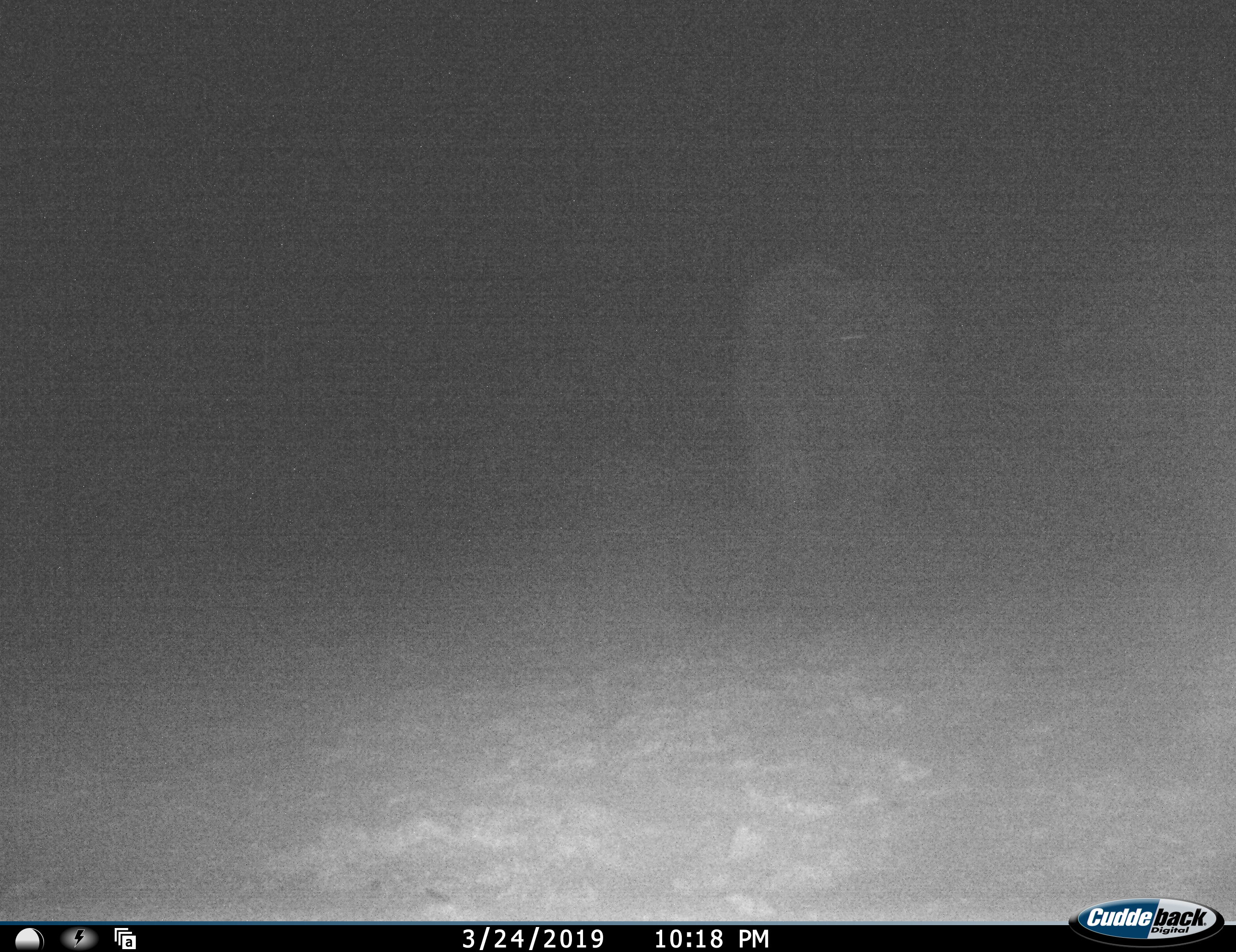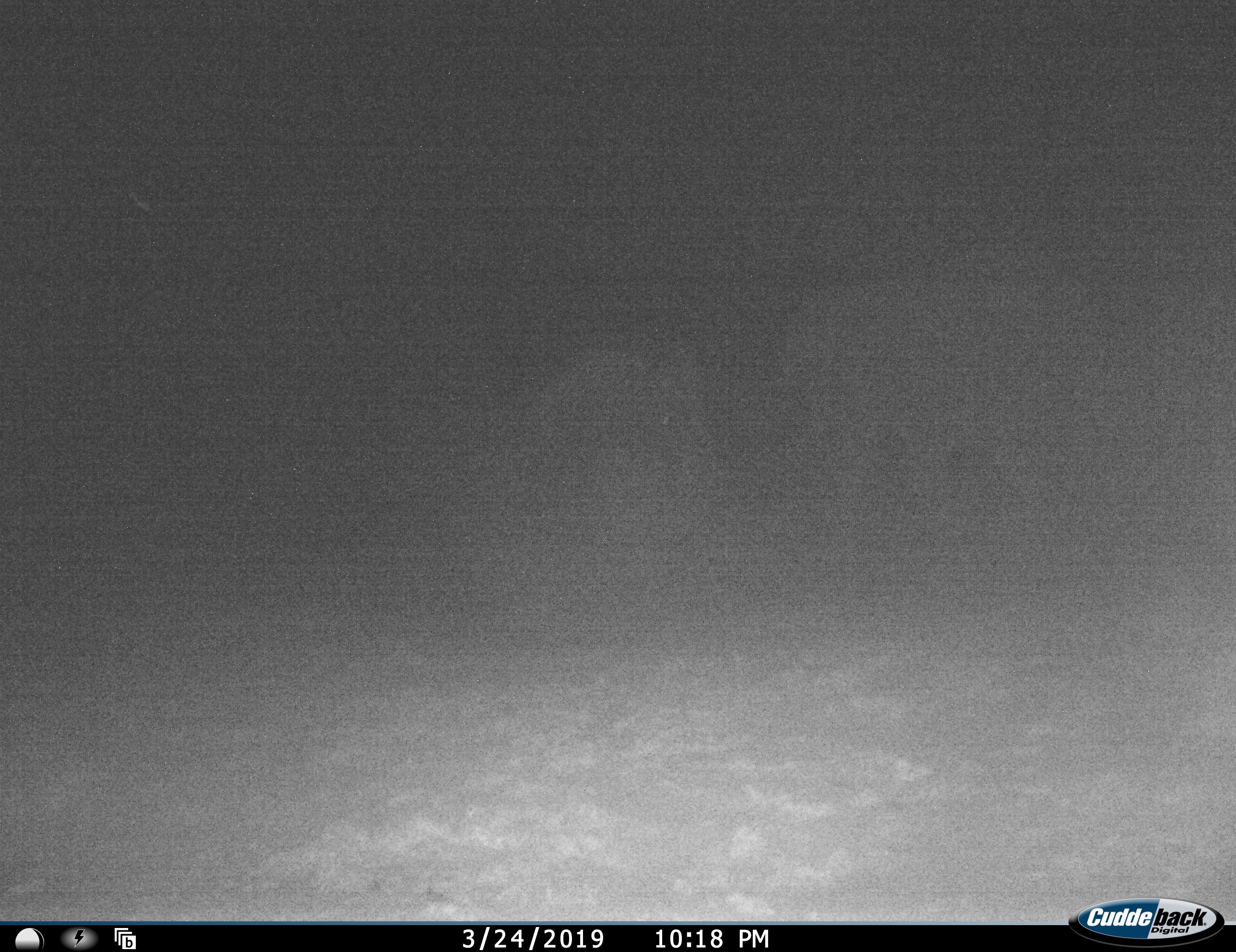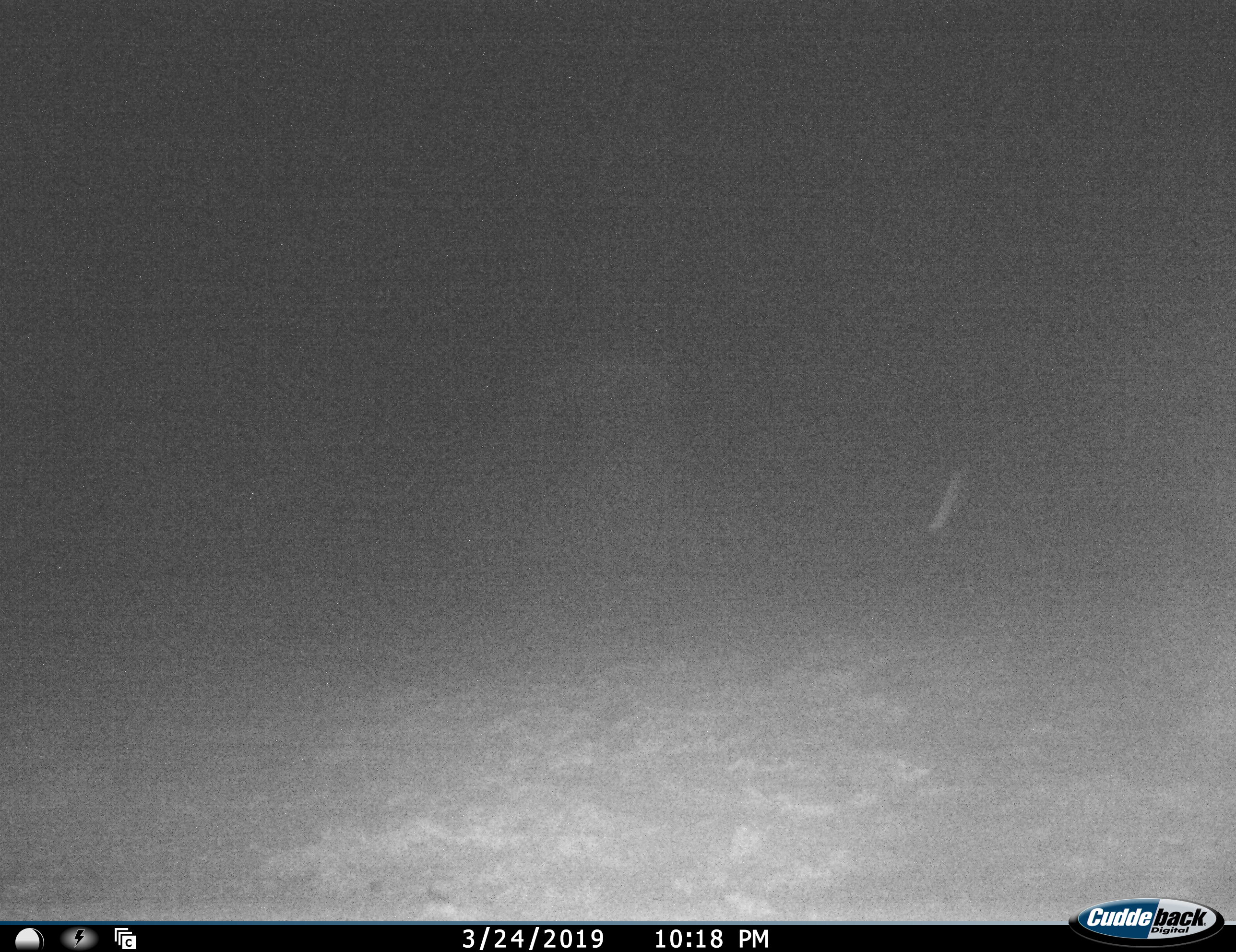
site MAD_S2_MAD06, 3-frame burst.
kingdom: Animalia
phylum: Chordata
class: Mammalia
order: Proboscidea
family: Elephantidae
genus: Loxodonta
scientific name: Loxodonta africana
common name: african bush elephant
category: elephant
Elephant (african bush elephant) (Loxodonta africana), count 2. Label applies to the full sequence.